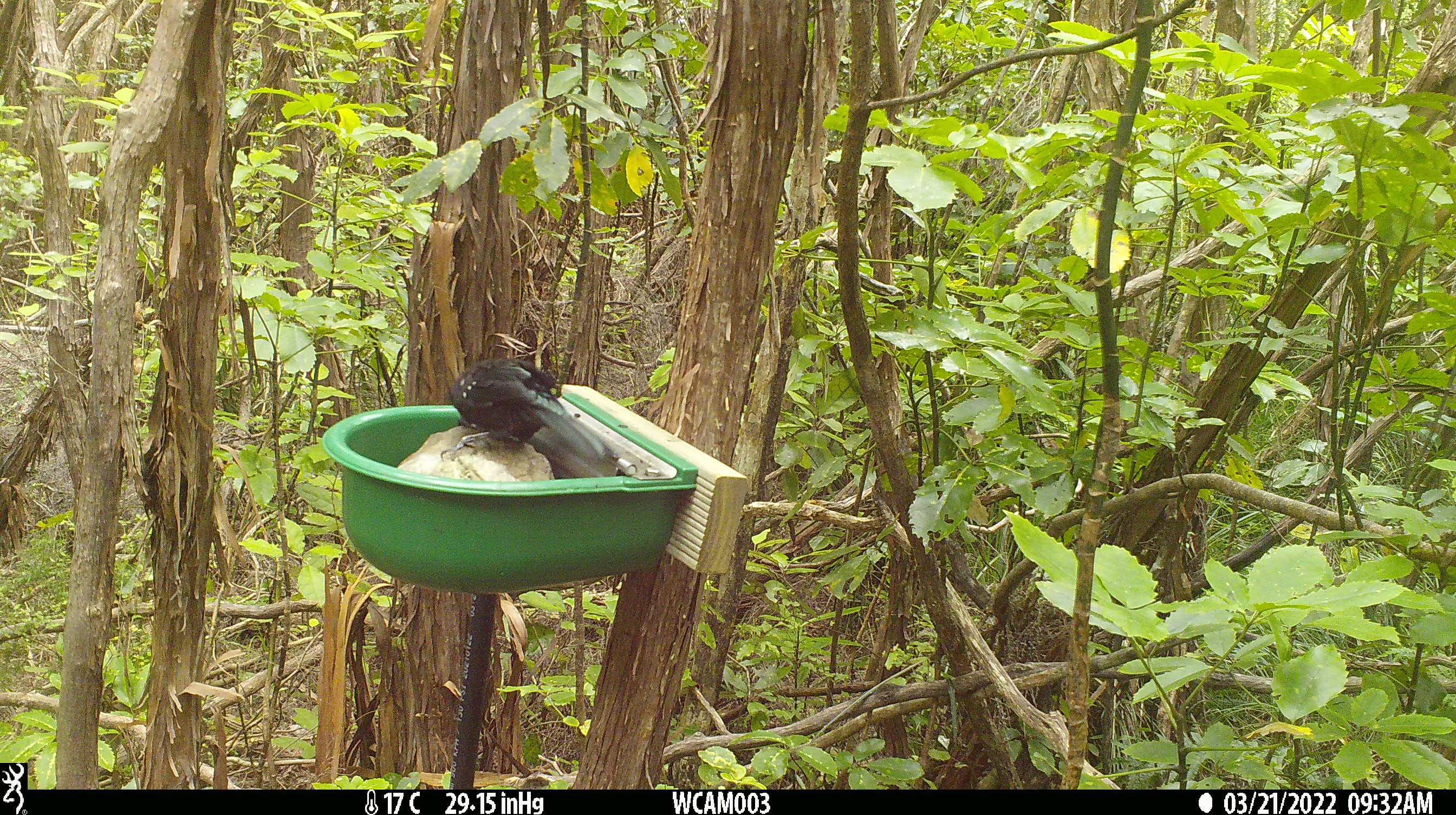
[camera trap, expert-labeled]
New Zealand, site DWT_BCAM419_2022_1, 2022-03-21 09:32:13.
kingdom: Animalia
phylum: Chordata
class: Aves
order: Passeriformes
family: Meliphagidae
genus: Prosthemadera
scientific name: Prosthemadera novaeseelandiae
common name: tui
Tui (Prosthemadera novaeseelandiae).